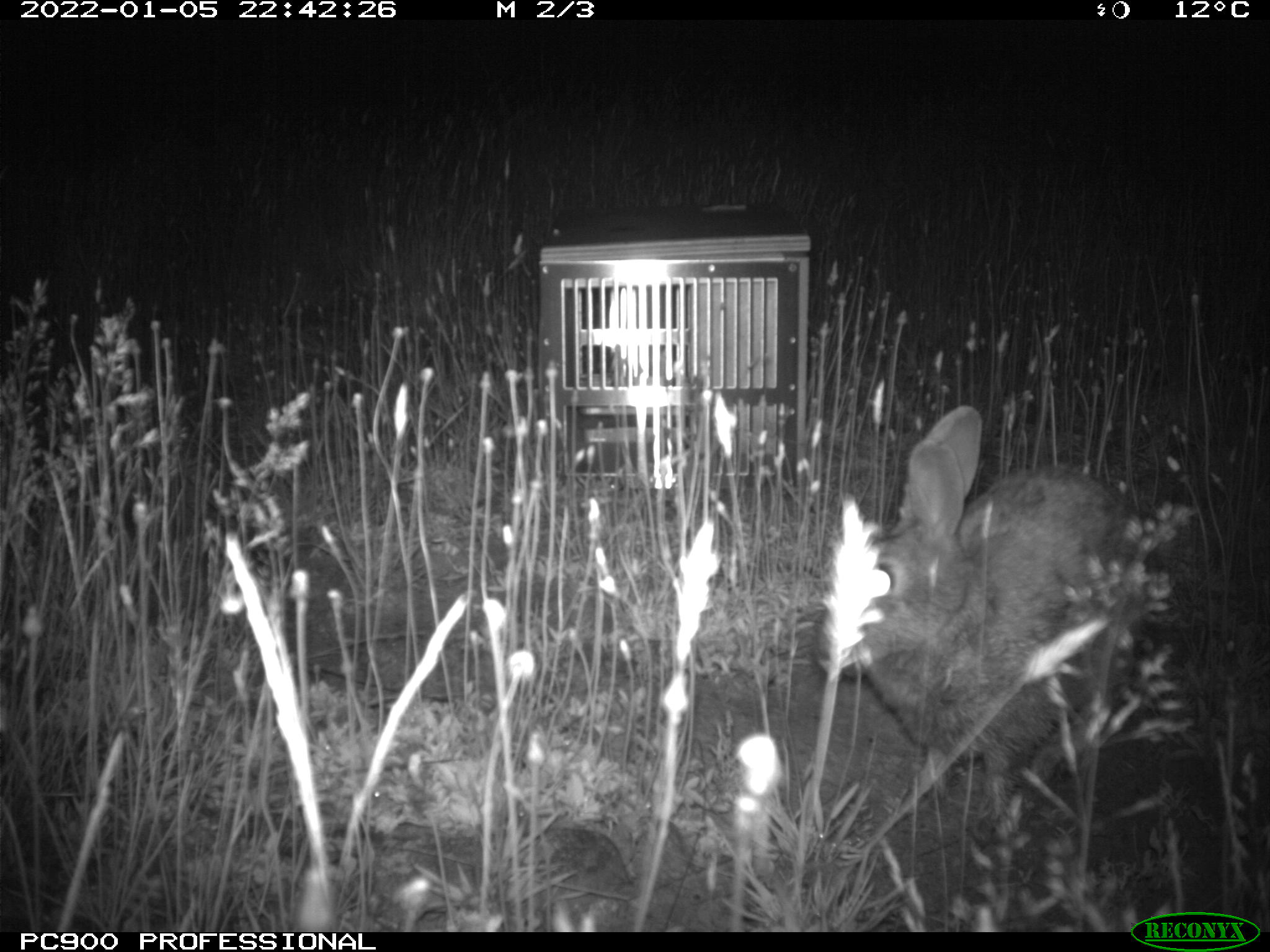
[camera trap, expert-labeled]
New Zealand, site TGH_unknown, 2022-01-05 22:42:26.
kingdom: Animalia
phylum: Chordata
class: Mammalia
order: Lagomorpha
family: Leporidae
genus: Oryctolagus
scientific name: Oryctolagus cuniculus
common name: european rabbit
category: rabbit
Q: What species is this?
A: Rabbit (european rabbit) (Oryctolagus cuniculus).